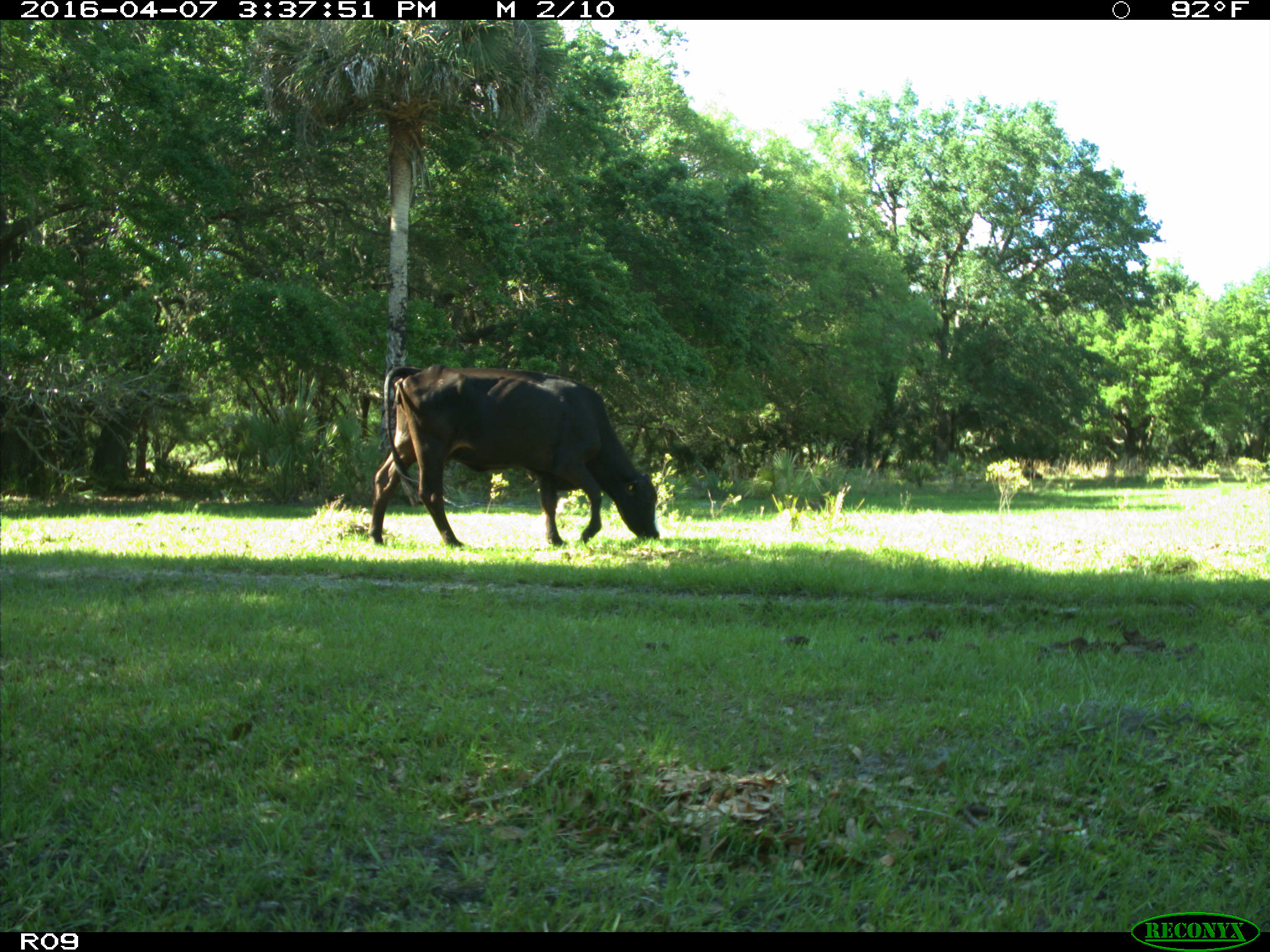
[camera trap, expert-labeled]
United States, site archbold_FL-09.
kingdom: Animalia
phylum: Chordata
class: Mammalia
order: Artiodactyla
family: Bovidae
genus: Bos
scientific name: Bos taurus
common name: domestic cow